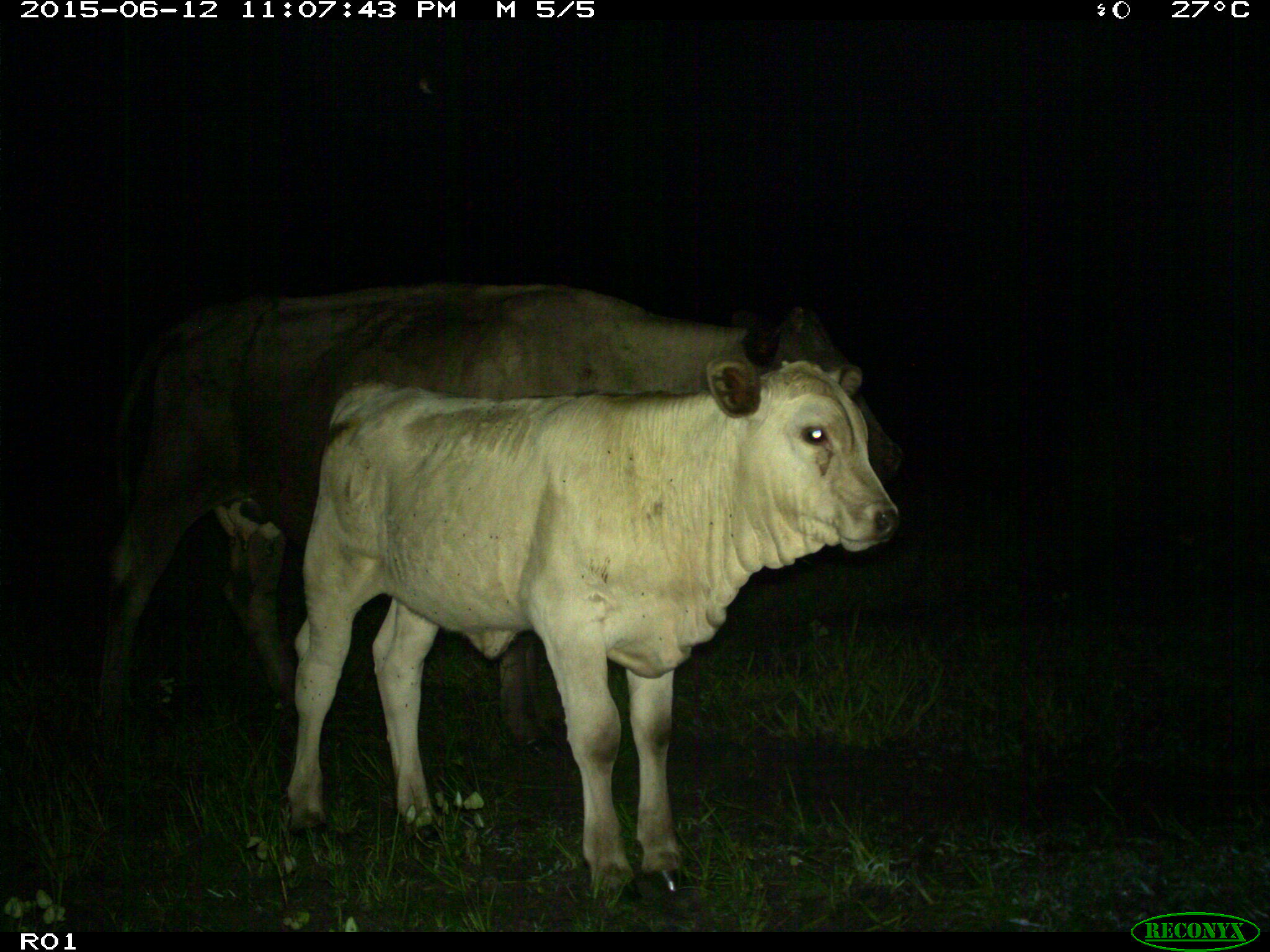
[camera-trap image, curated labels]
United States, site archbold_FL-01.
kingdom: Animalia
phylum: Chordata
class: Mammalia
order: Artiodactyla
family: Bovidae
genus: Bos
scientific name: Bos taurus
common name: domestic cow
Bos taurus (domestic cow).